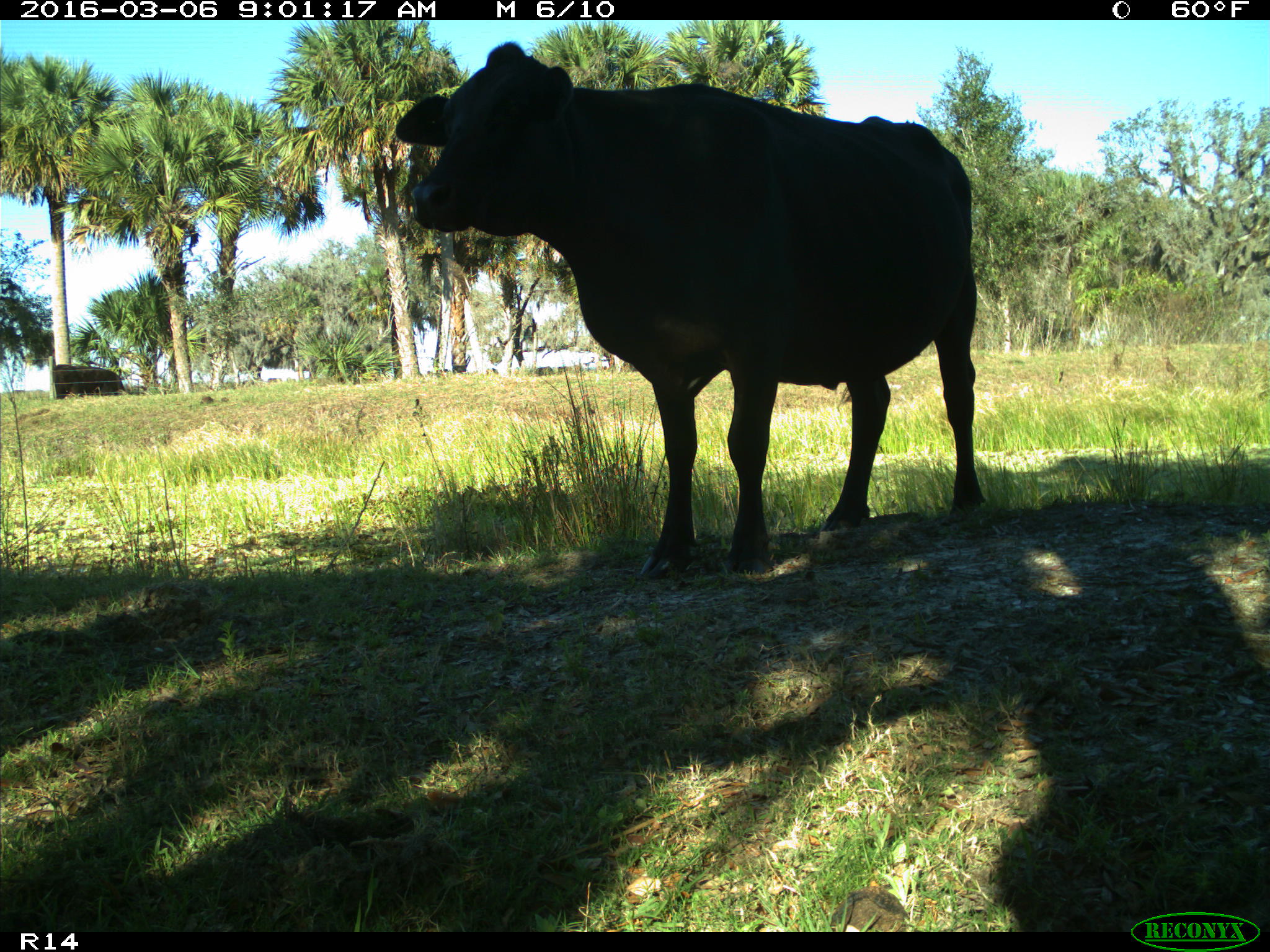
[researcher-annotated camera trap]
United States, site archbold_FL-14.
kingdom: Animalia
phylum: Chordata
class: Mammalia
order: Artiodactyla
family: Bovidae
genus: Bos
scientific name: Bos taurus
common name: domestic cow